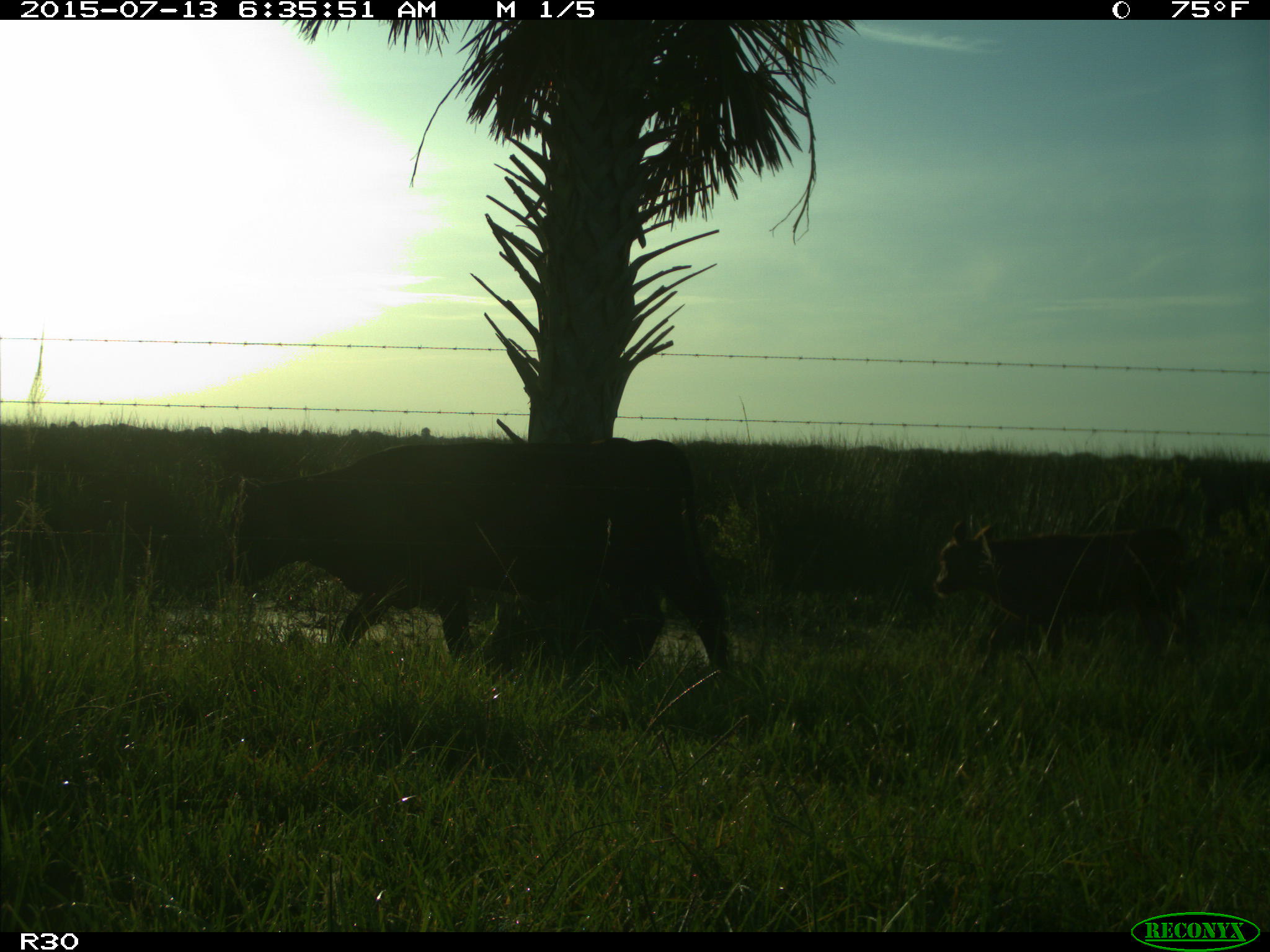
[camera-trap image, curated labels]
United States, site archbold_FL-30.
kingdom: Animalia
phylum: Chordata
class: Mammalia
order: Artiodactyla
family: Bovidae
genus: Bos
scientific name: Bos taurus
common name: domestic cow